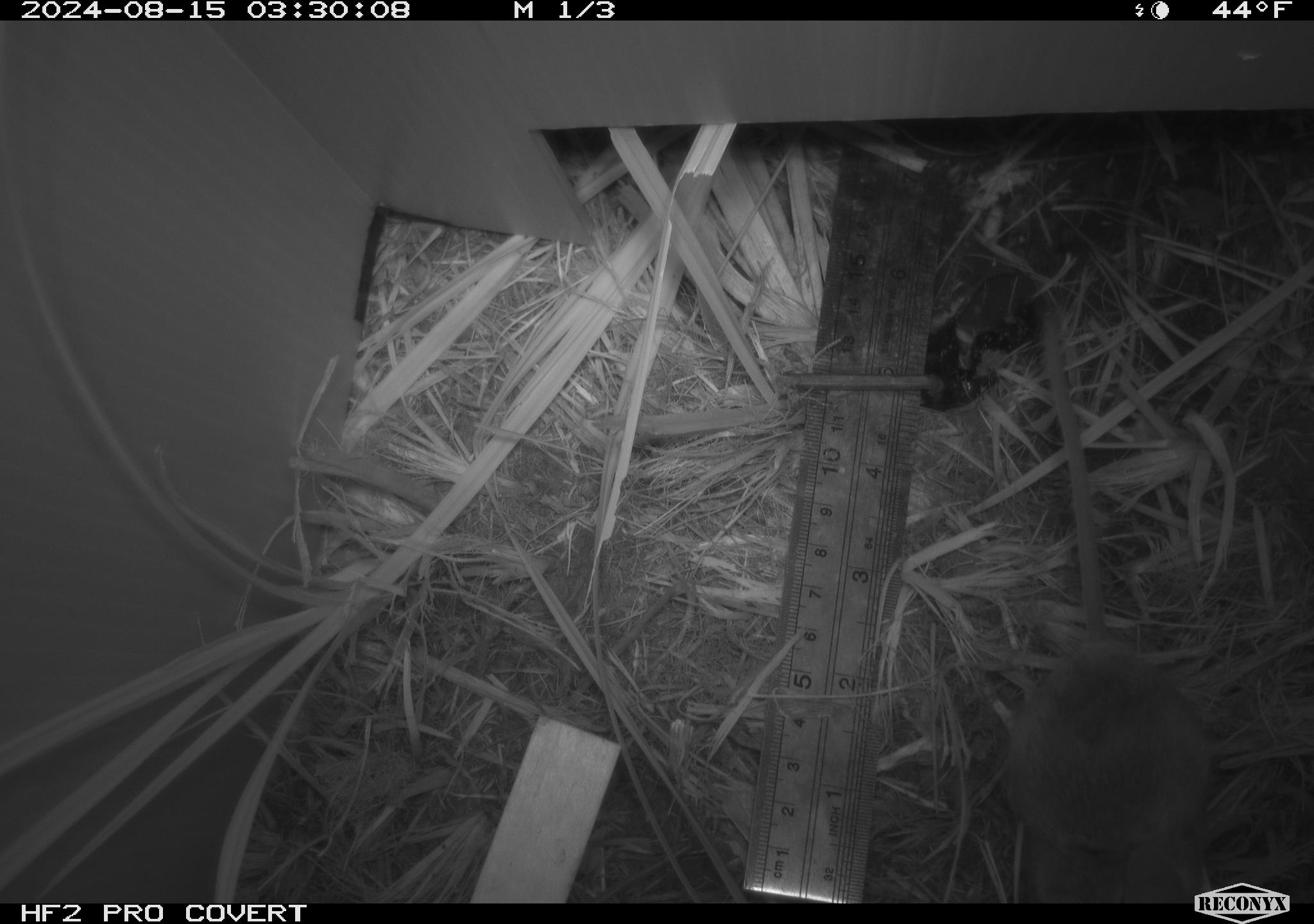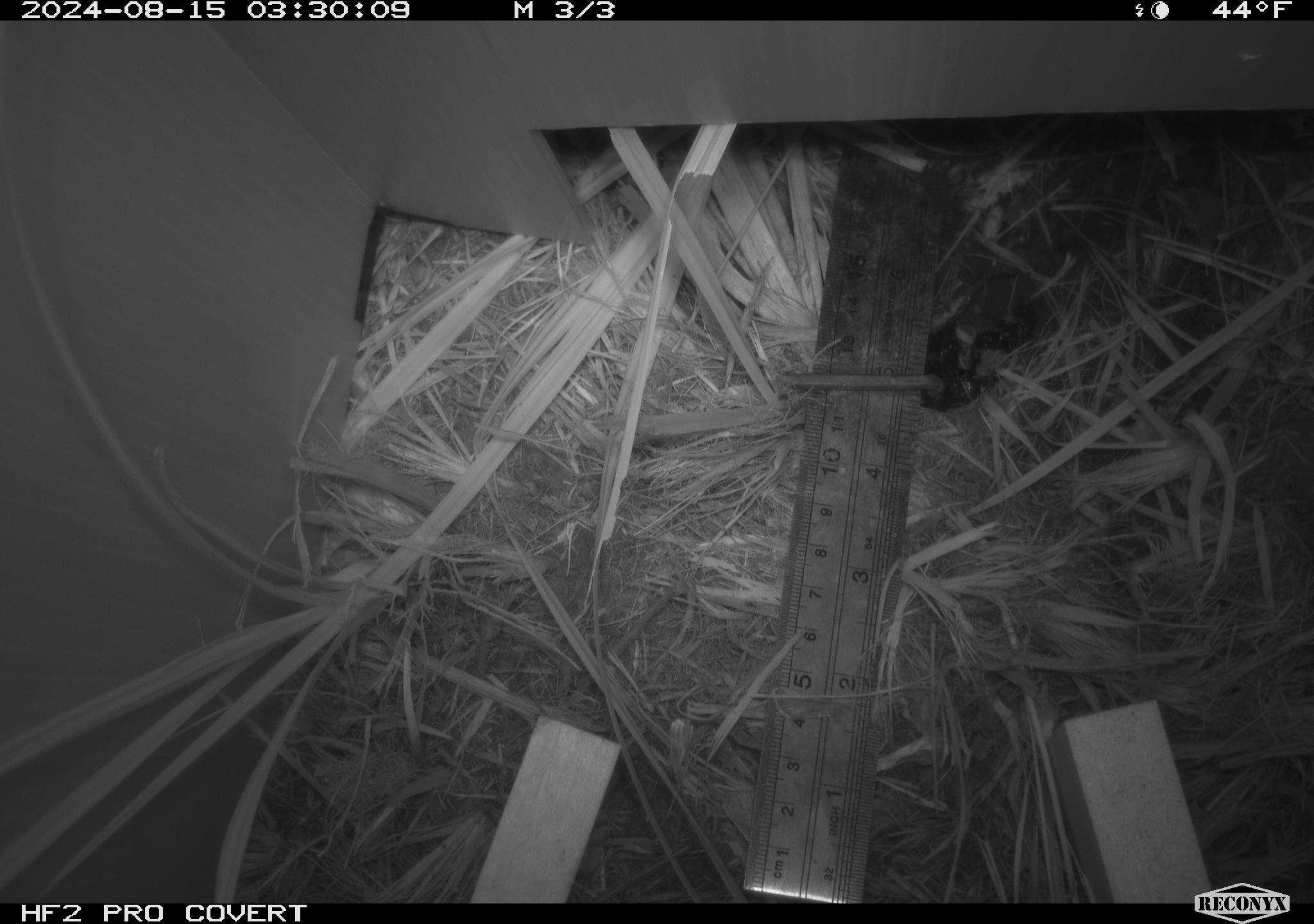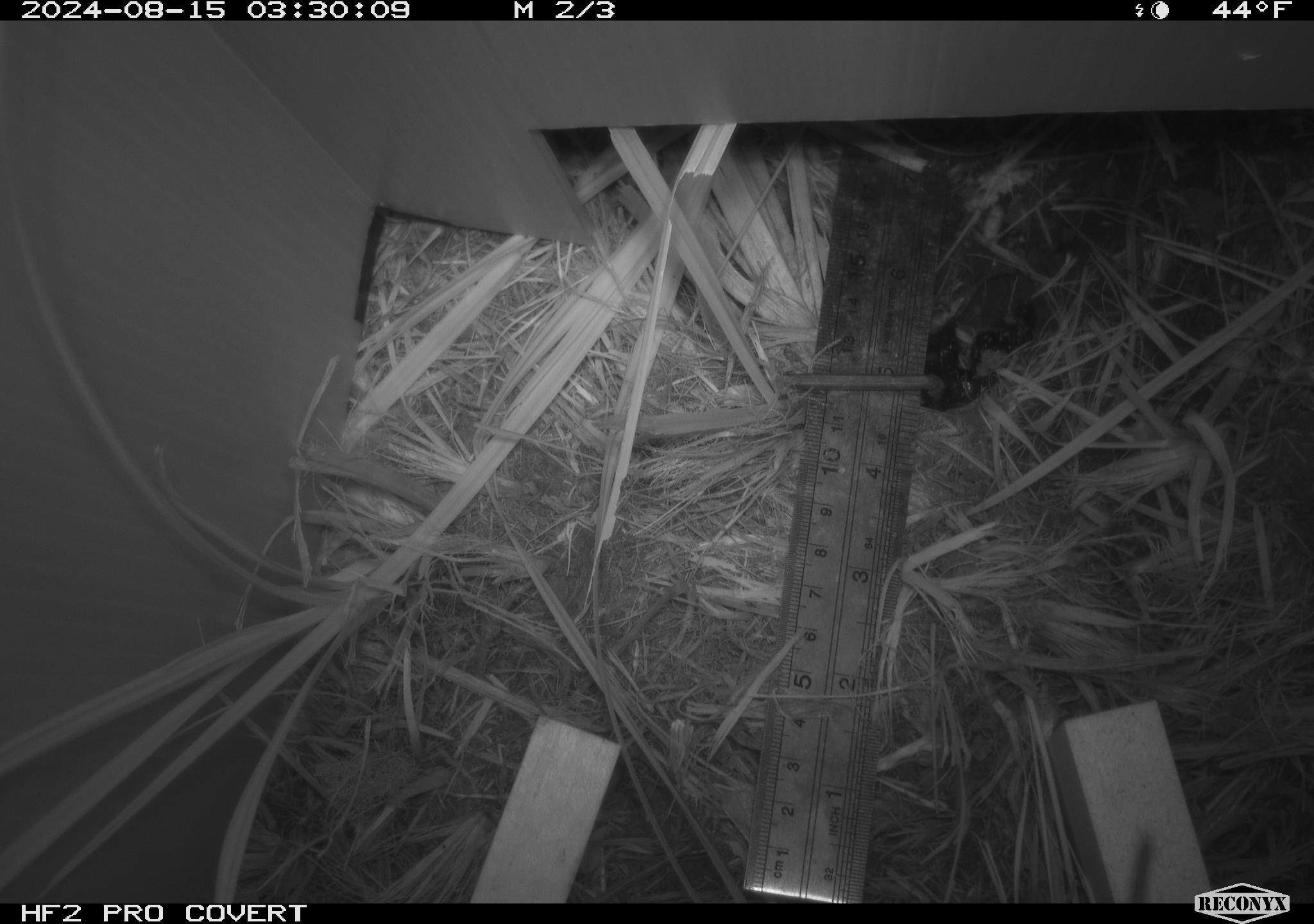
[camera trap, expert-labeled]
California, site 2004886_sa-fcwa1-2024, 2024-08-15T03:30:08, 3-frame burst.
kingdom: Animalia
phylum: Chordata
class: Mammalia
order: Rodentia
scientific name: Rodentia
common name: mouse species